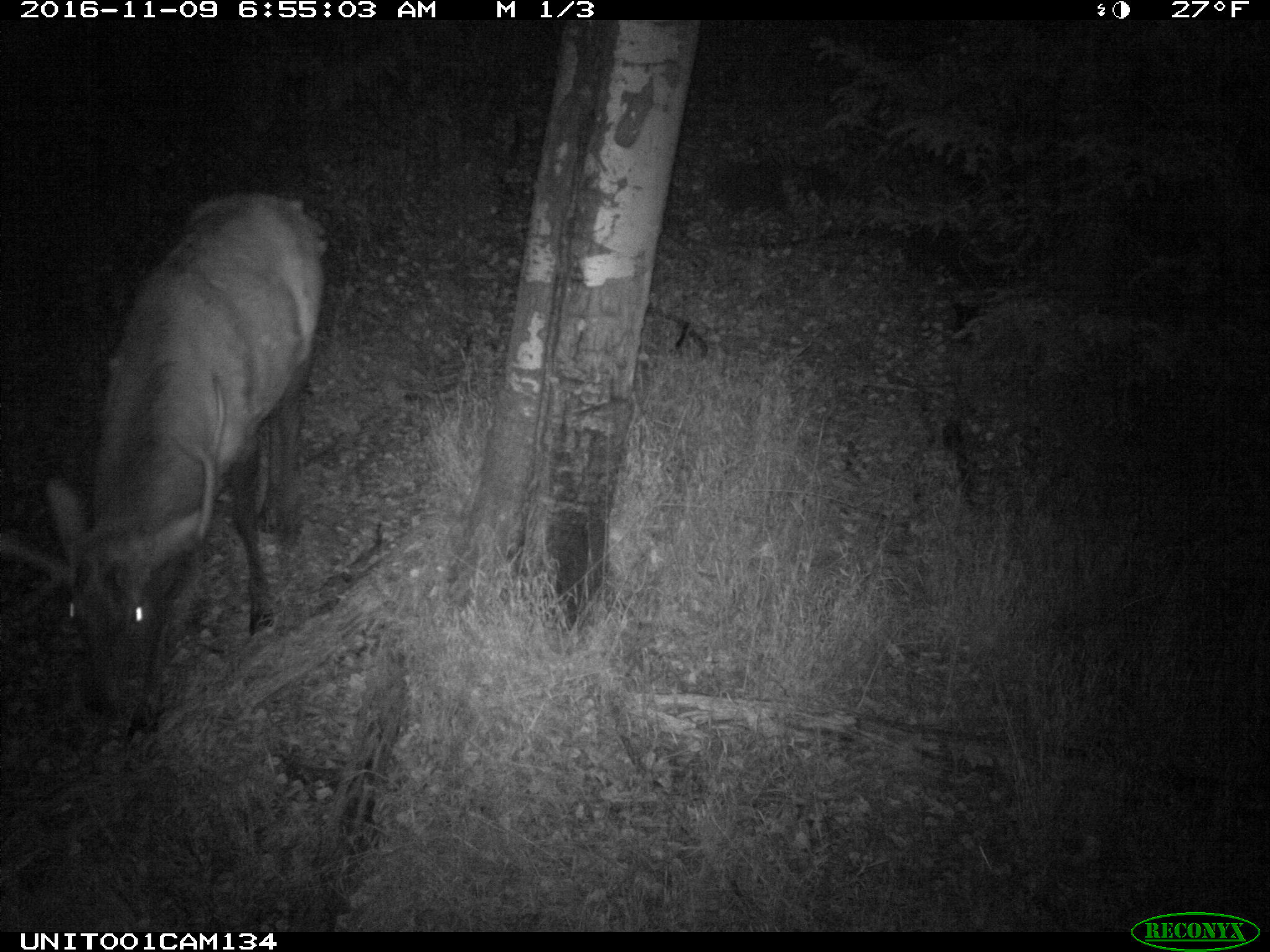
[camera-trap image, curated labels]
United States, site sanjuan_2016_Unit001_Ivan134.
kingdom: Animalia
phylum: Chordata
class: Mammalia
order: Artiodactyla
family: Cervidae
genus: Cervus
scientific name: Cervus elaphus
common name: red deer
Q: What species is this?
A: Cervus elaphus (red deer).